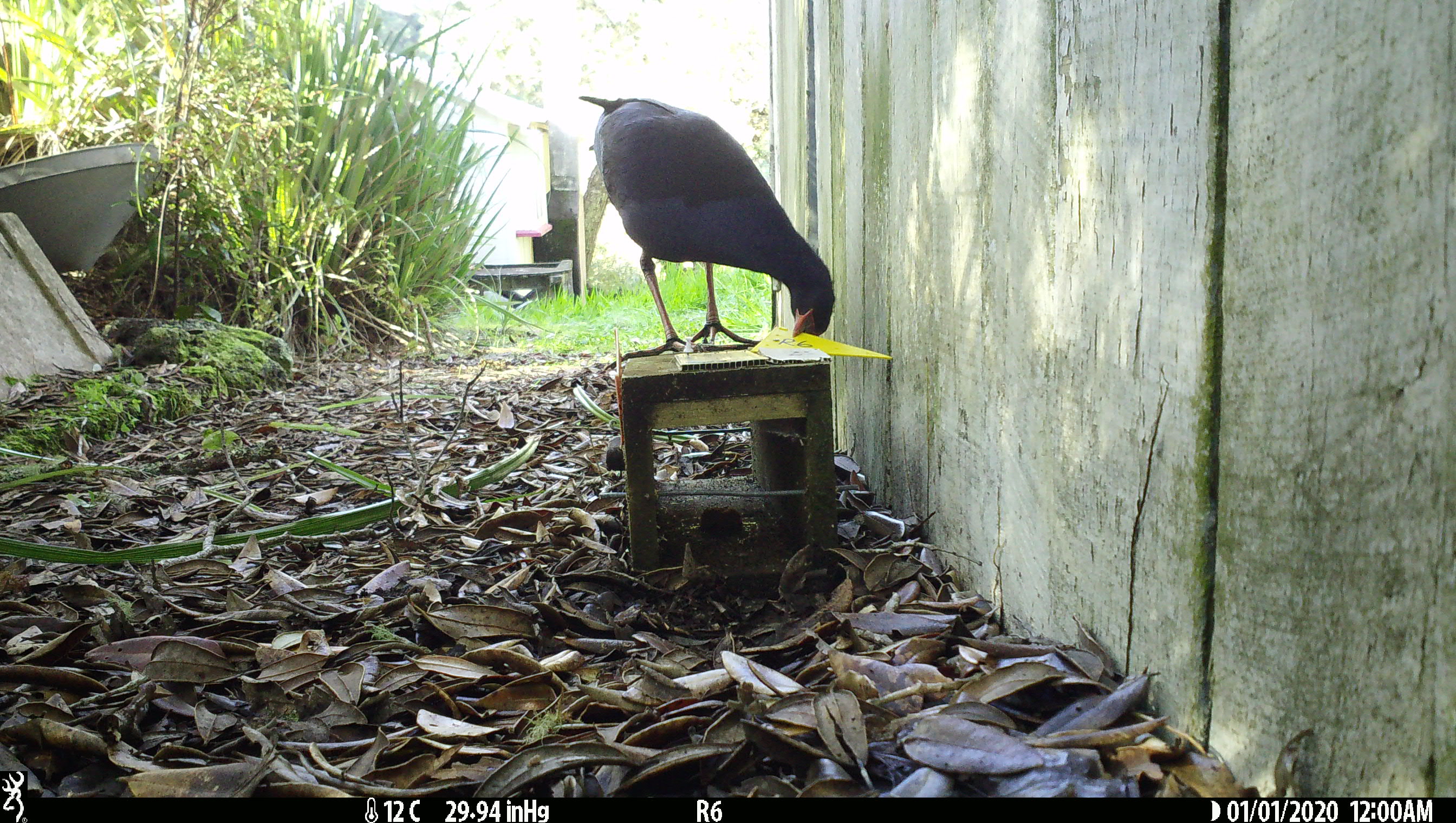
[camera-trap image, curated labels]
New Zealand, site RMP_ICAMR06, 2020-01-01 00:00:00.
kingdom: Animalia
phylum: Chordata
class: Aves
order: Gruiformes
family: Rallidae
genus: Porphyrio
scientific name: Porphyrio melanotus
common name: australasian swamphen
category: pukeko